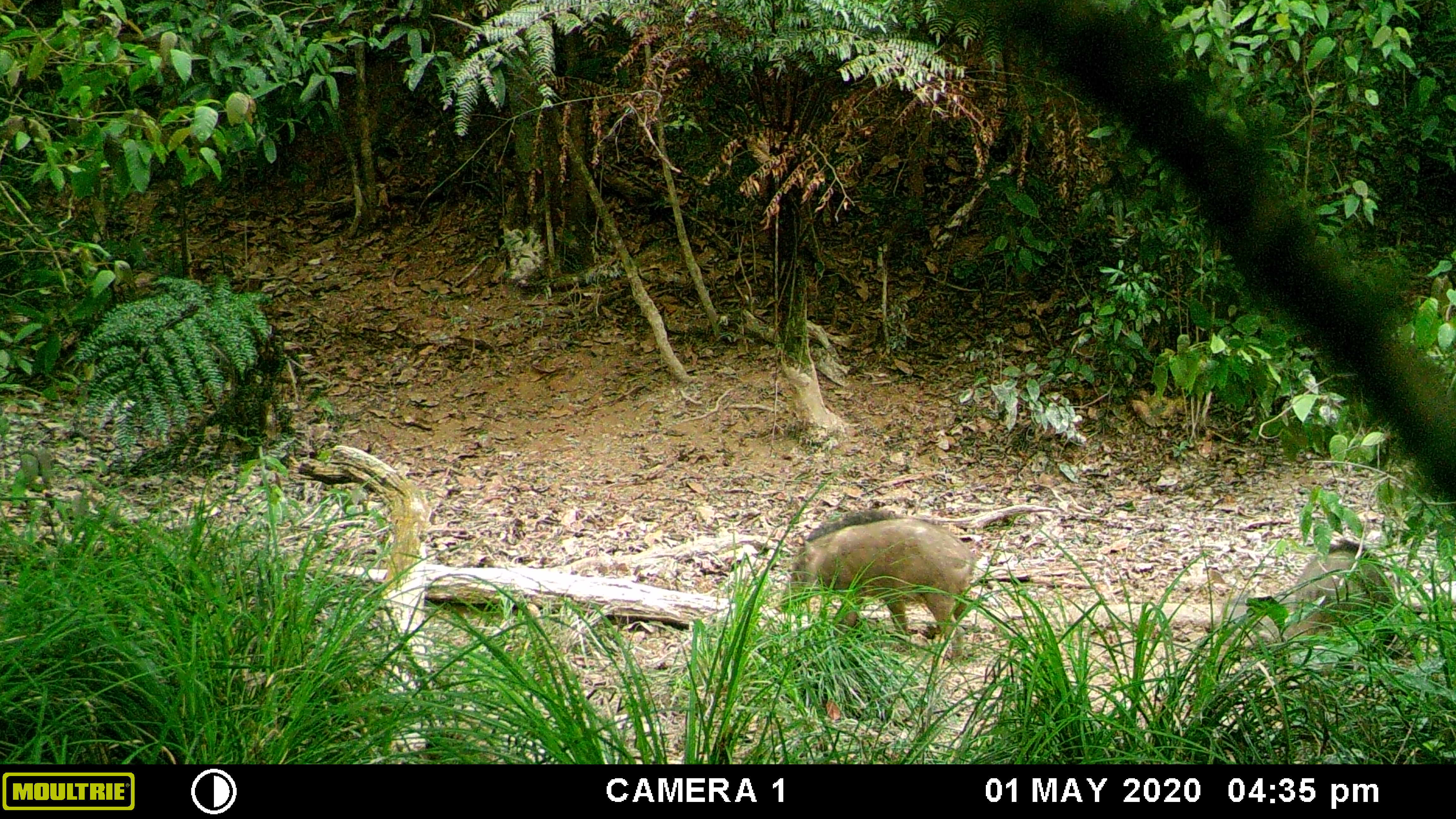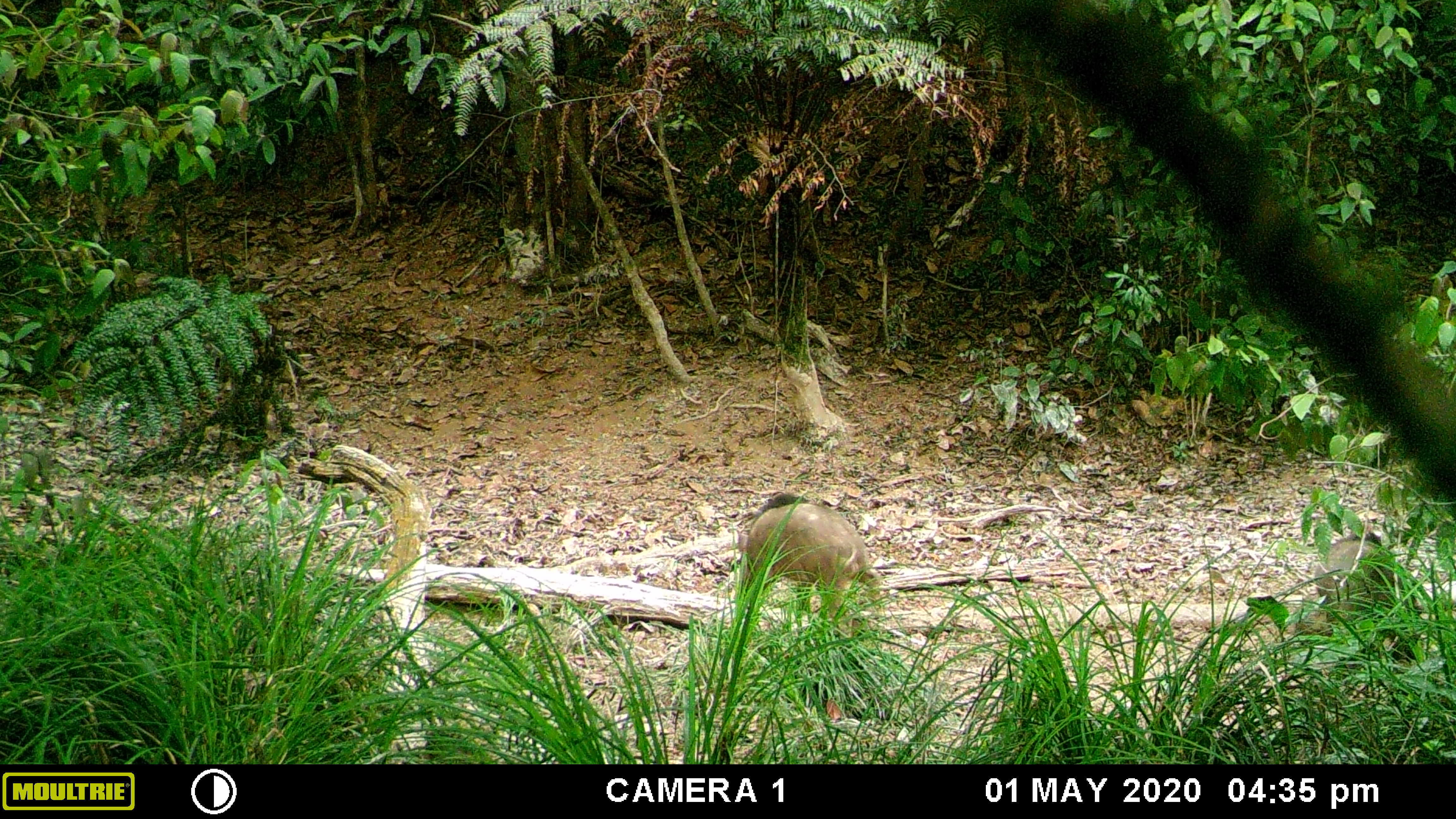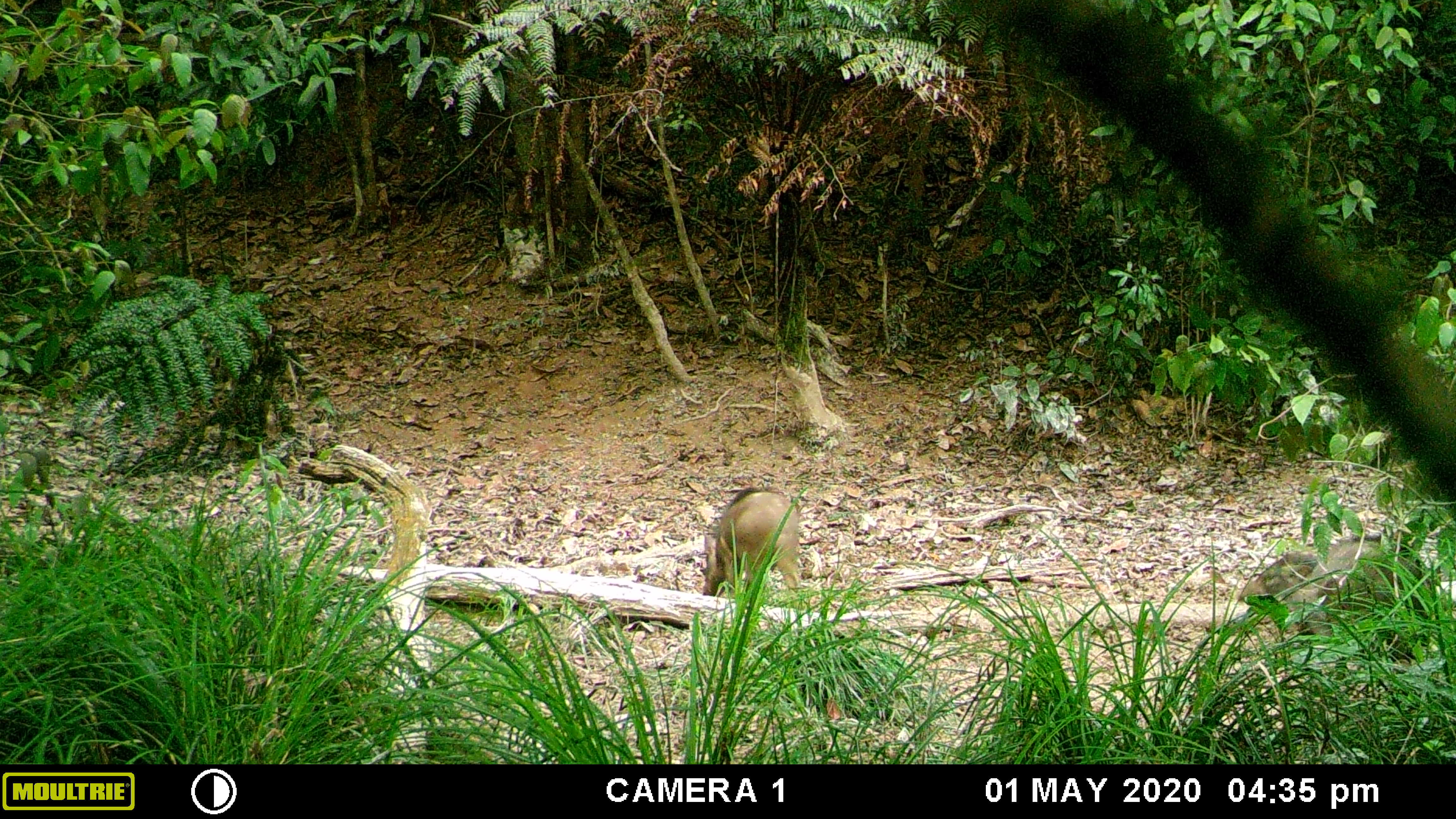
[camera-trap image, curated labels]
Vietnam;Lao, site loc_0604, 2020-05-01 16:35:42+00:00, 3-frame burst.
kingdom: Animalia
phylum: Chordata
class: Mammalia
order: Artiodactyla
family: Suidae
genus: Sus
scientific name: Sus scrofa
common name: eurasian wild pig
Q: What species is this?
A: Eurasian wild pig (Sus scrofa).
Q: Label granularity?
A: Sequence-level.